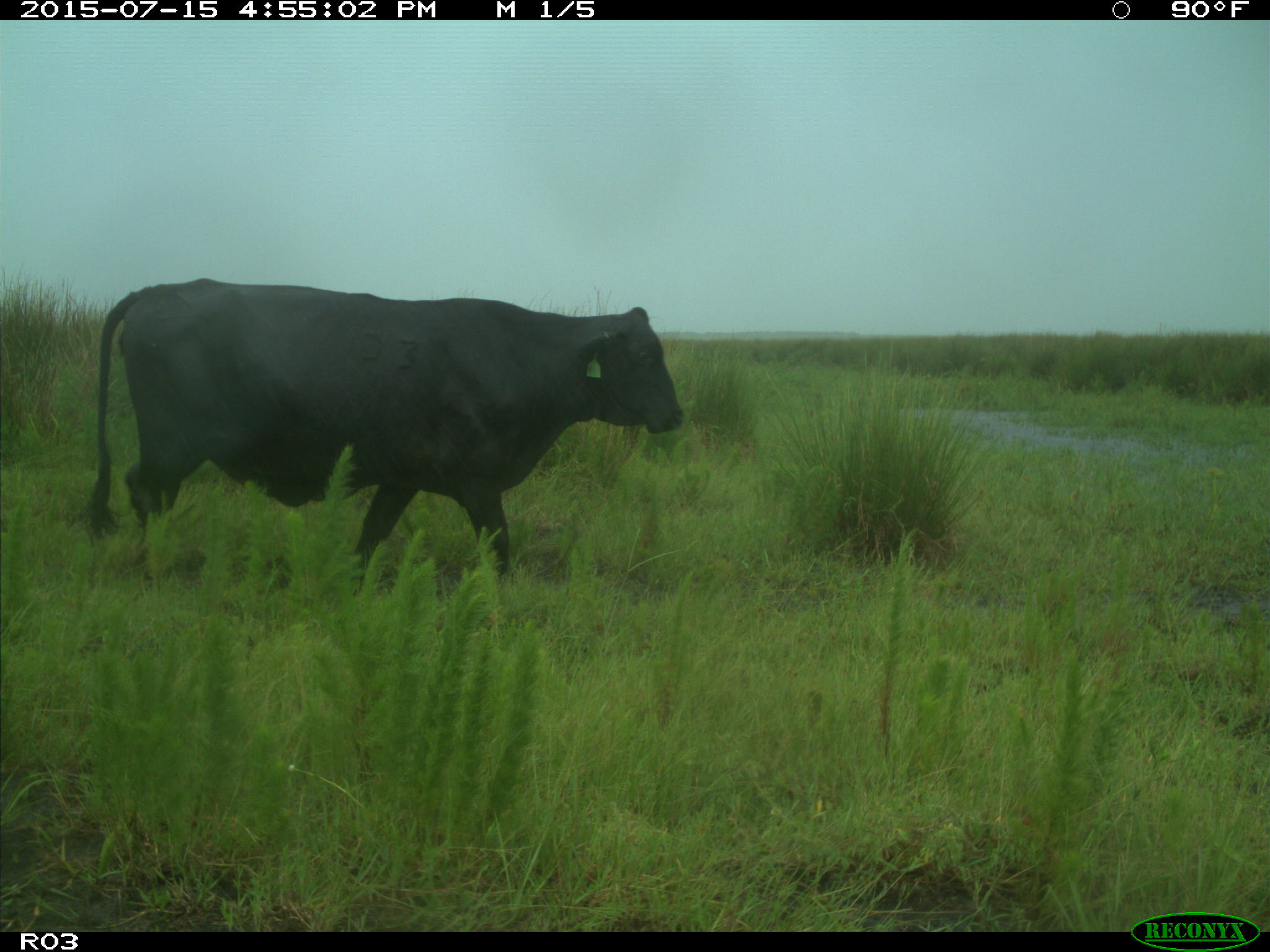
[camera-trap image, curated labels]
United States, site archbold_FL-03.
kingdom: Animalia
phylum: Chordata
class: Mammalia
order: Artiodactyla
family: Bovidae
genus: Bos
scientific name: Bos taurus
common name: domestic cow